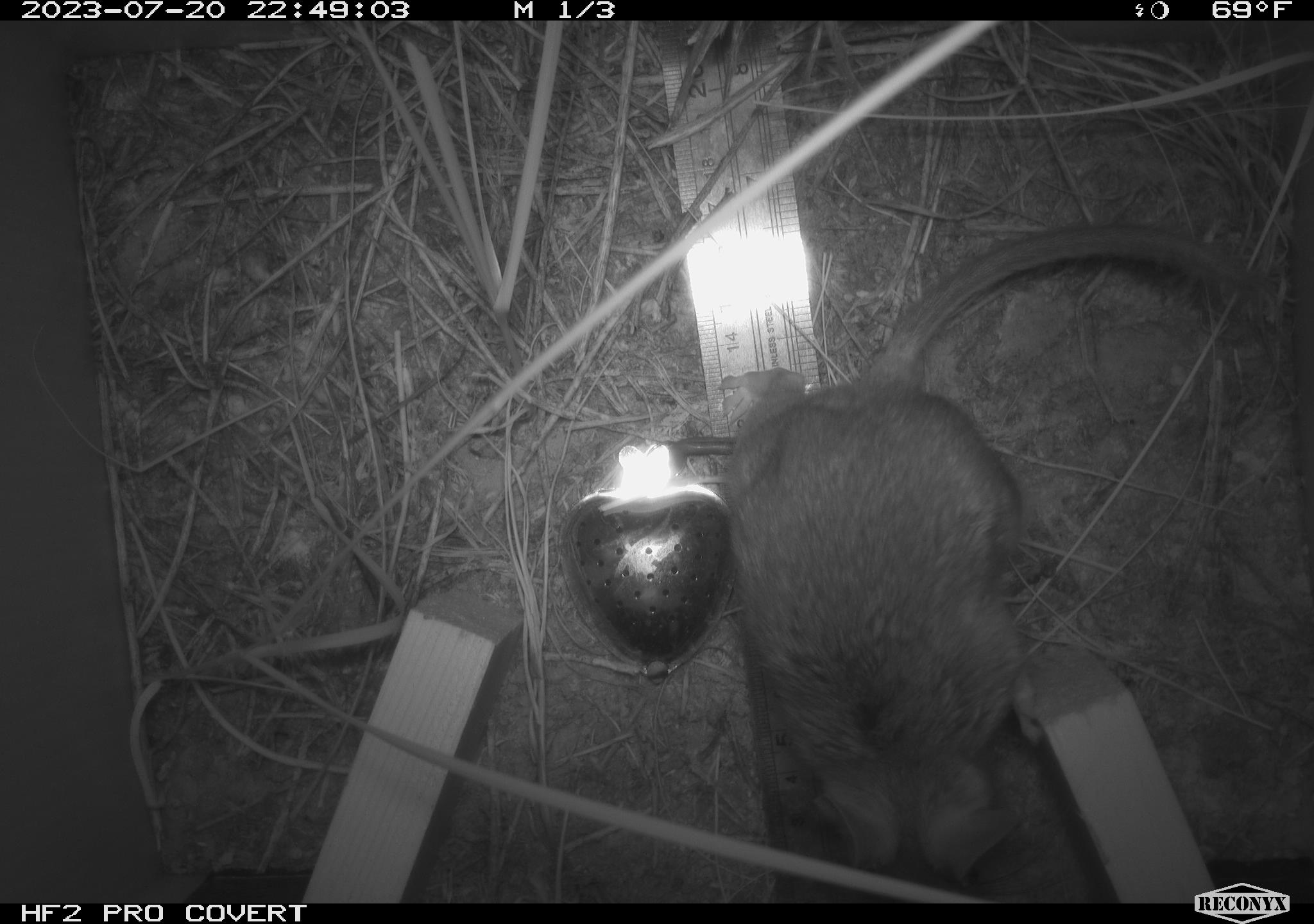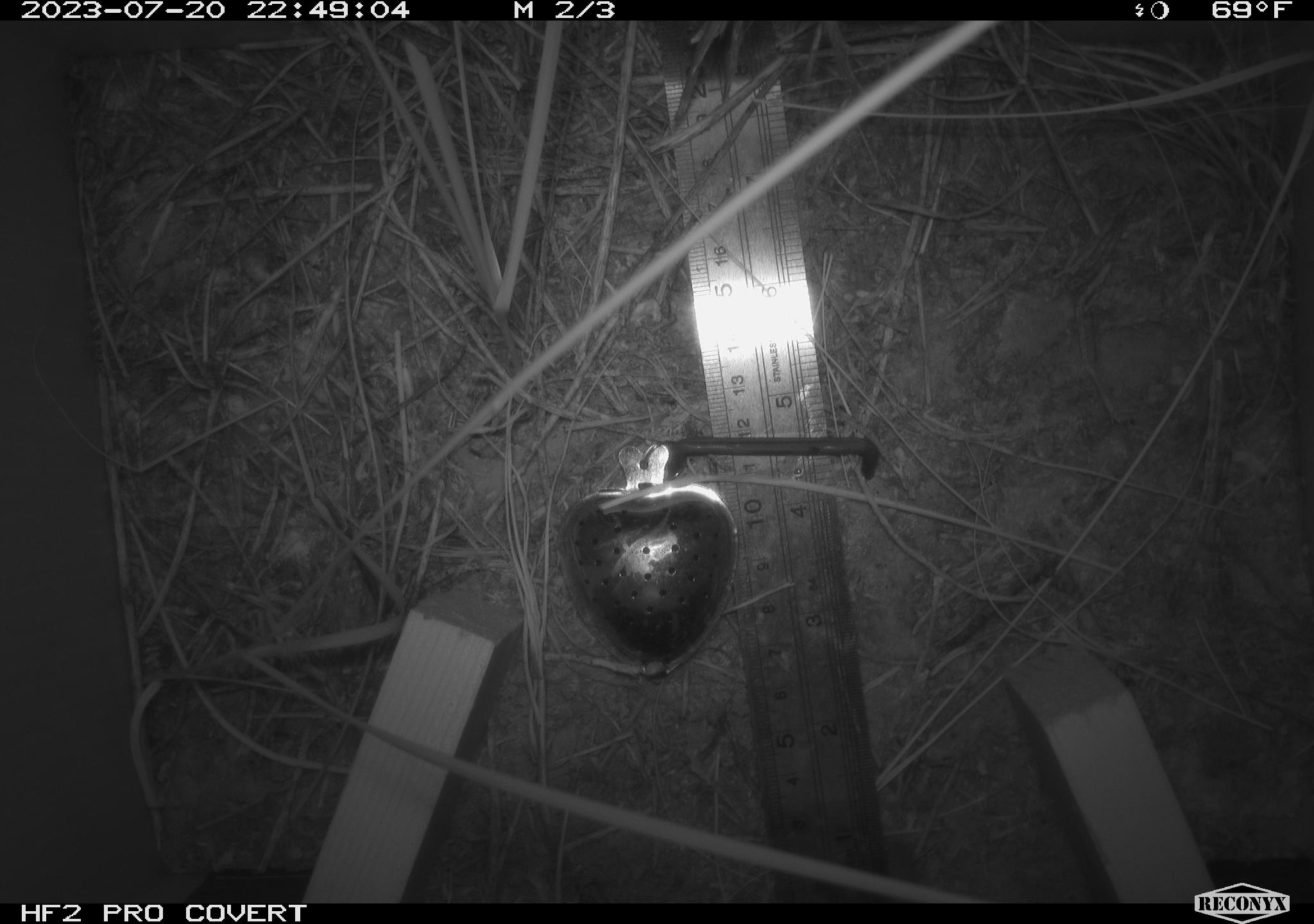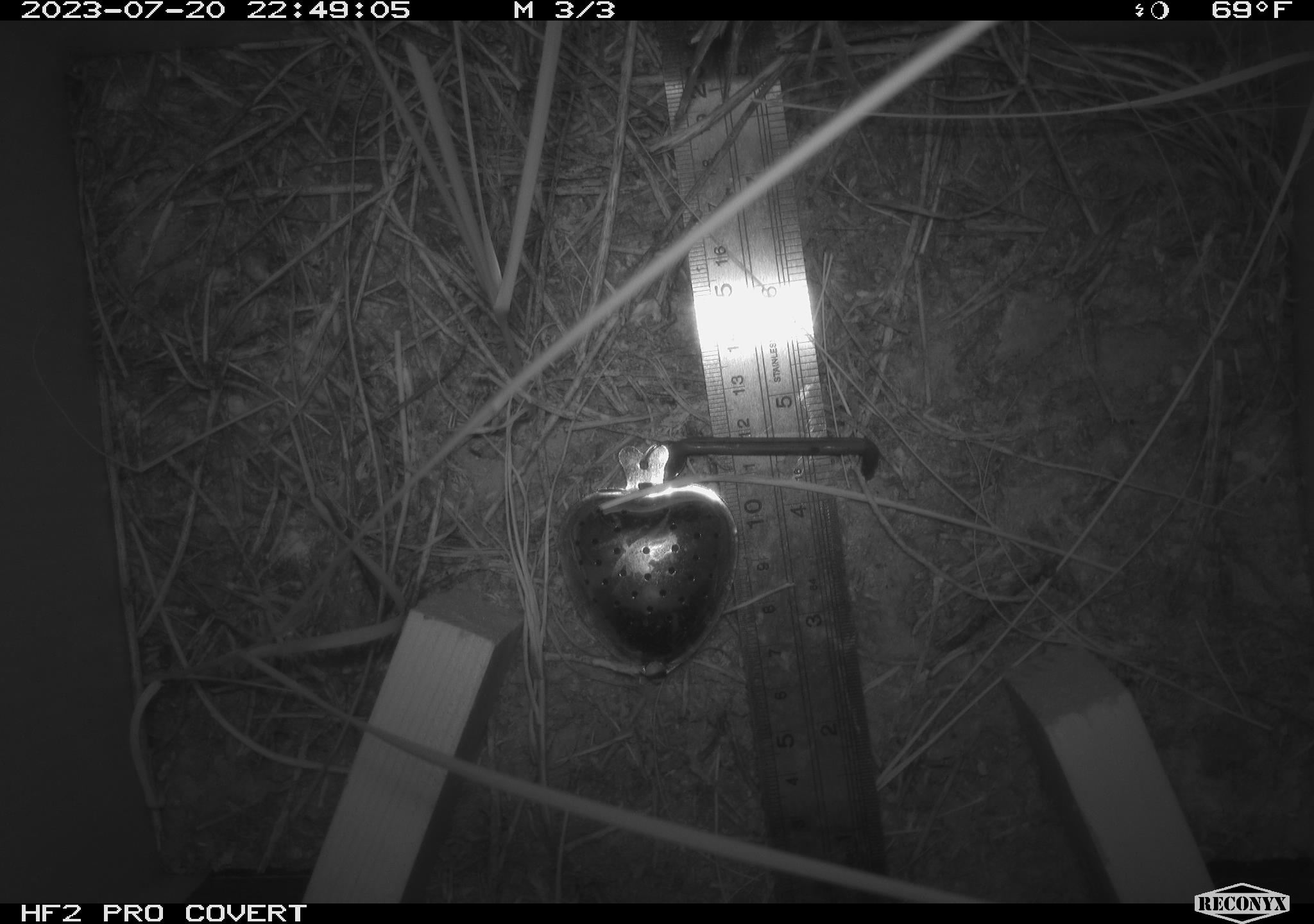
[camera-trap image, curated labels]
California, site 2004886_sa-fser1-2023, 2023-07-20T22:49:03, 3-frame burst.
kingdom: Animalia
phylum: Chordata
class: Mammalia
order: Rodentia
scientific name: Rodentia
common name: mouse species